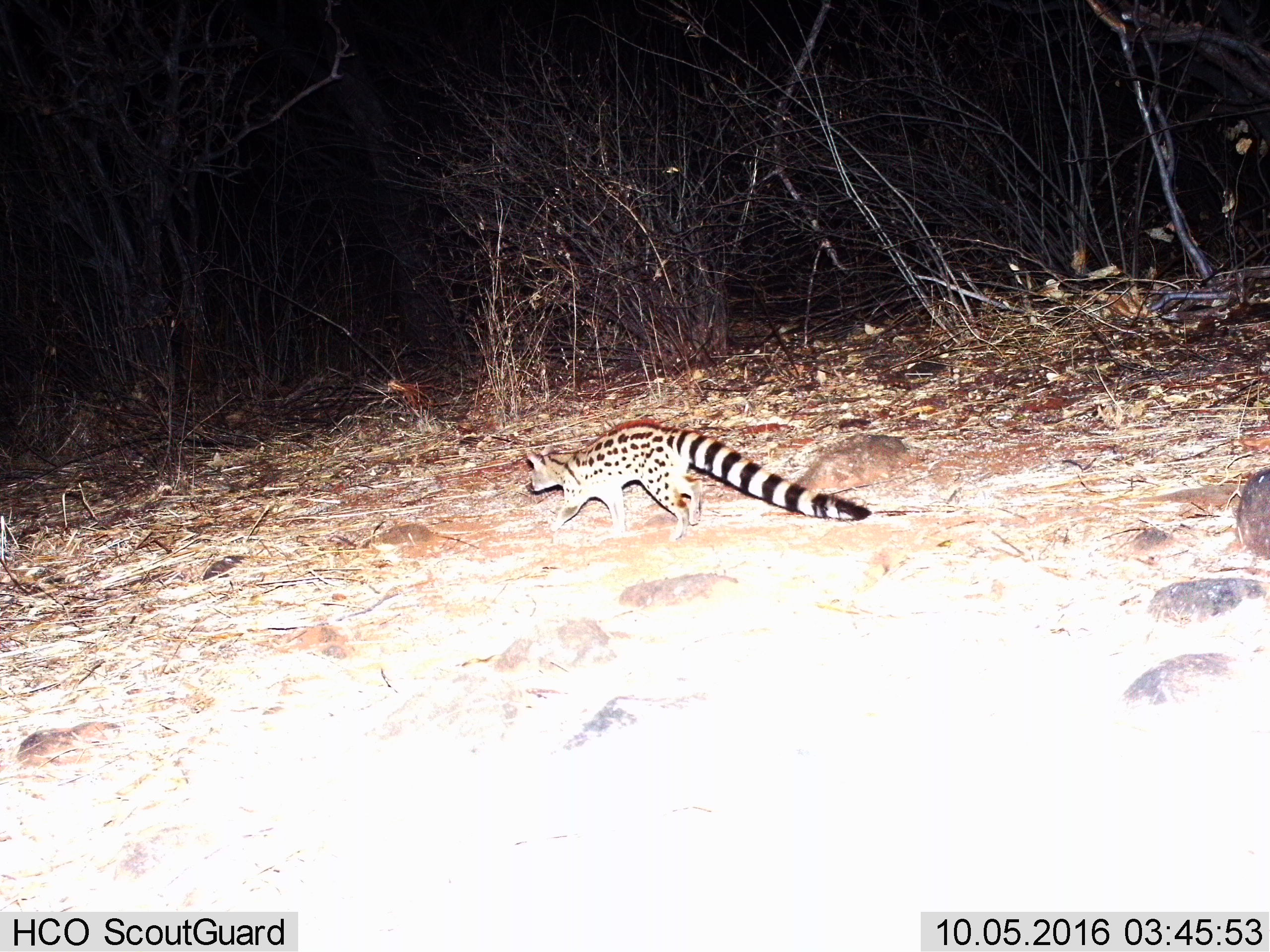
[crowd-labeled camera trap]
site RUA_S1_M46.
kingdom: Animalia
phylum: Chordata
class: Mammalia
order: Carnivora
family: Viverridae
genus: Genetta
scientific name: Genetta genetta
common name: small-spotted genet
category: genetcommonsmallspotted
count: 1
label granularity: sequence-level